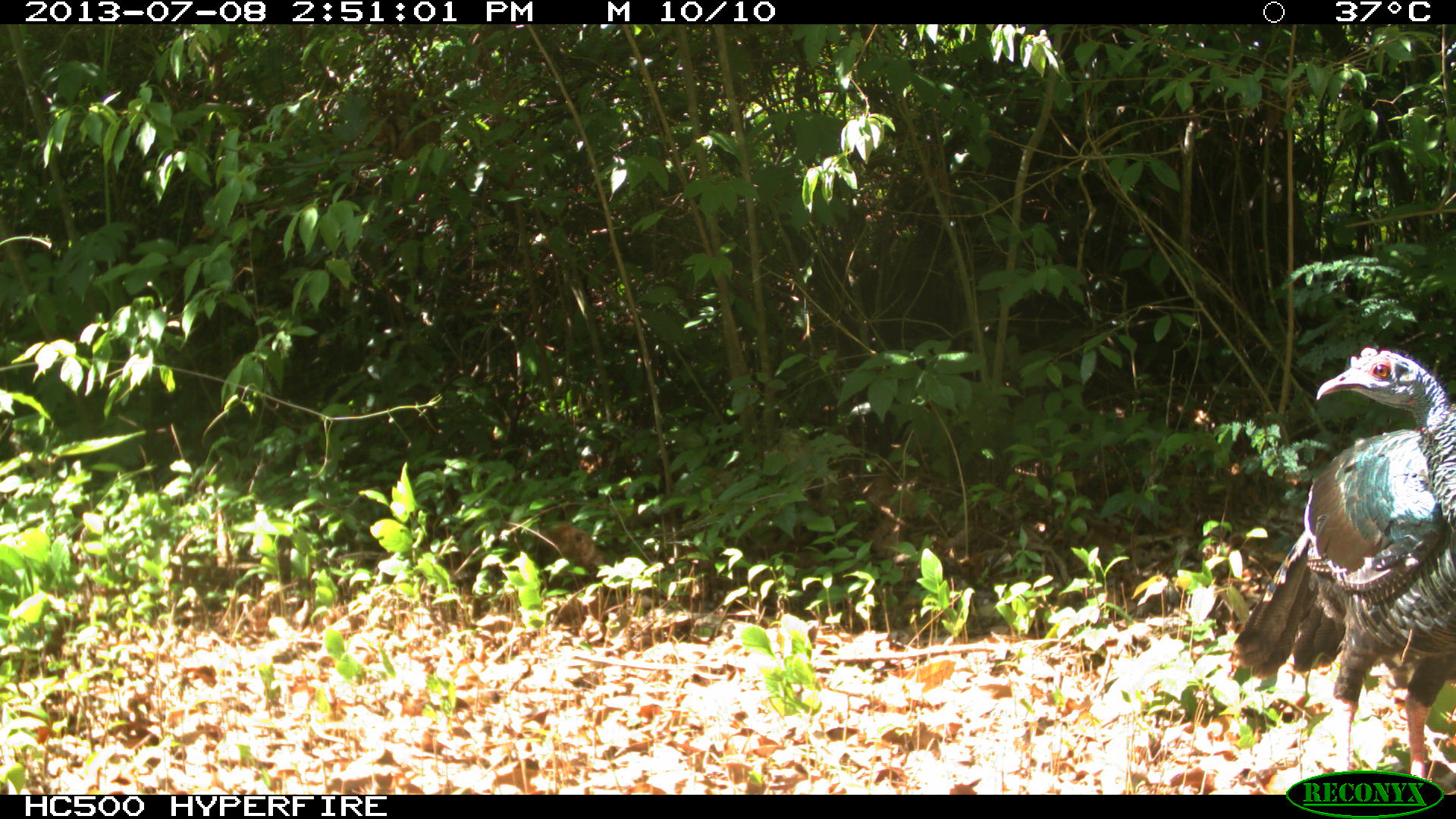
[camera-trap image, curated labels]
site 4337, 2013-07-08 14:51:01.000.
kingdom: Animalia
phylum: Chordata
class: Aves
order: Galliformes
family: Phasianidae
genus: Meleagris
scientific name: Meleagris ocellata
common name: ocellated turkey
Meleagris ocellata (ocellated turkey), count 1, sex male.